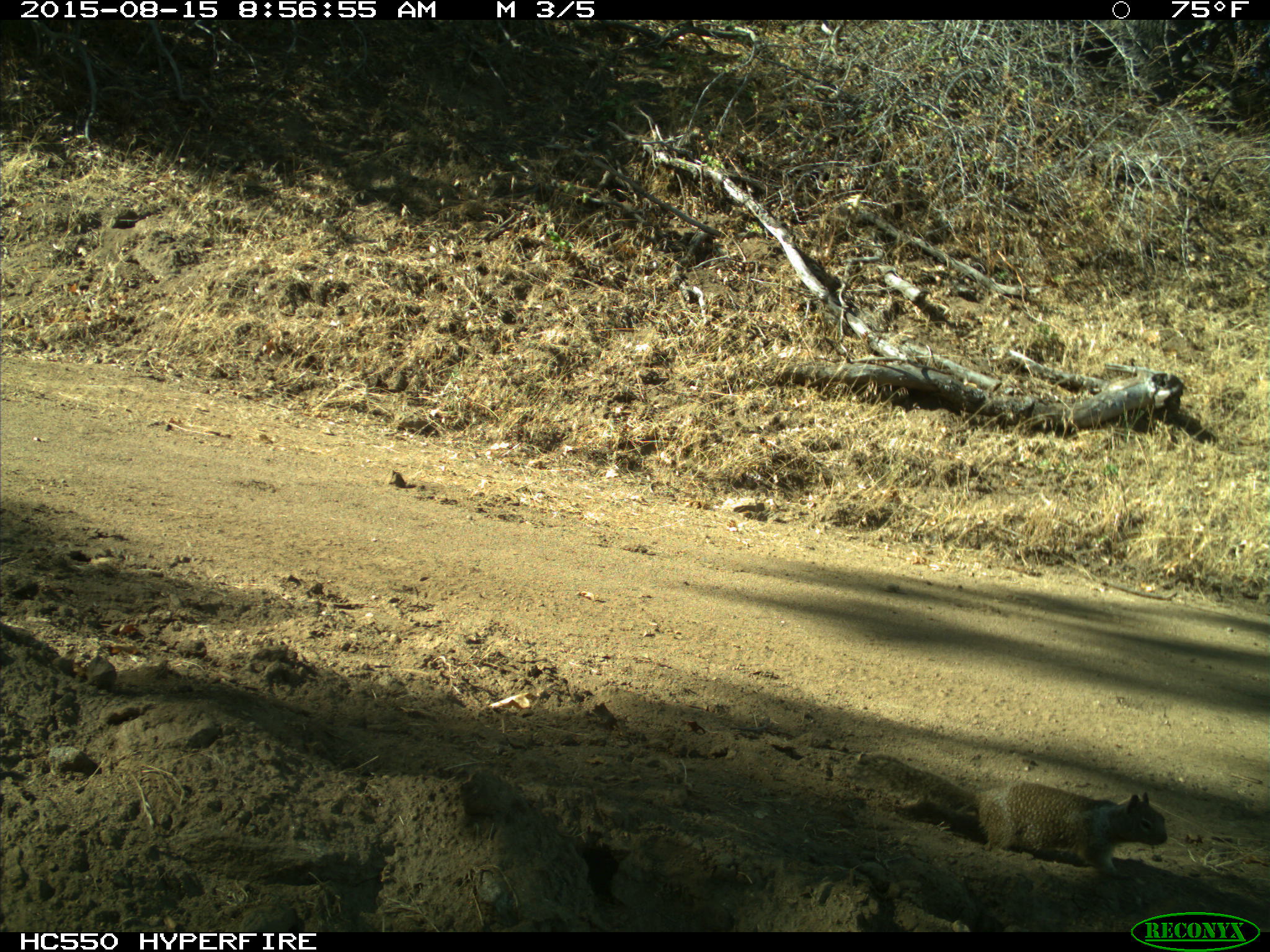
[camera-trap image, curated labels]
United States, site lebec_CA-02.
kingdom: Animalia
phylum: Chordata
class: Mammalia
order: Rodentia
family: Sciuridae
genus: Otospermophilus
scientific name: Otospermophilus beecheyi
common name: california ground squirrel